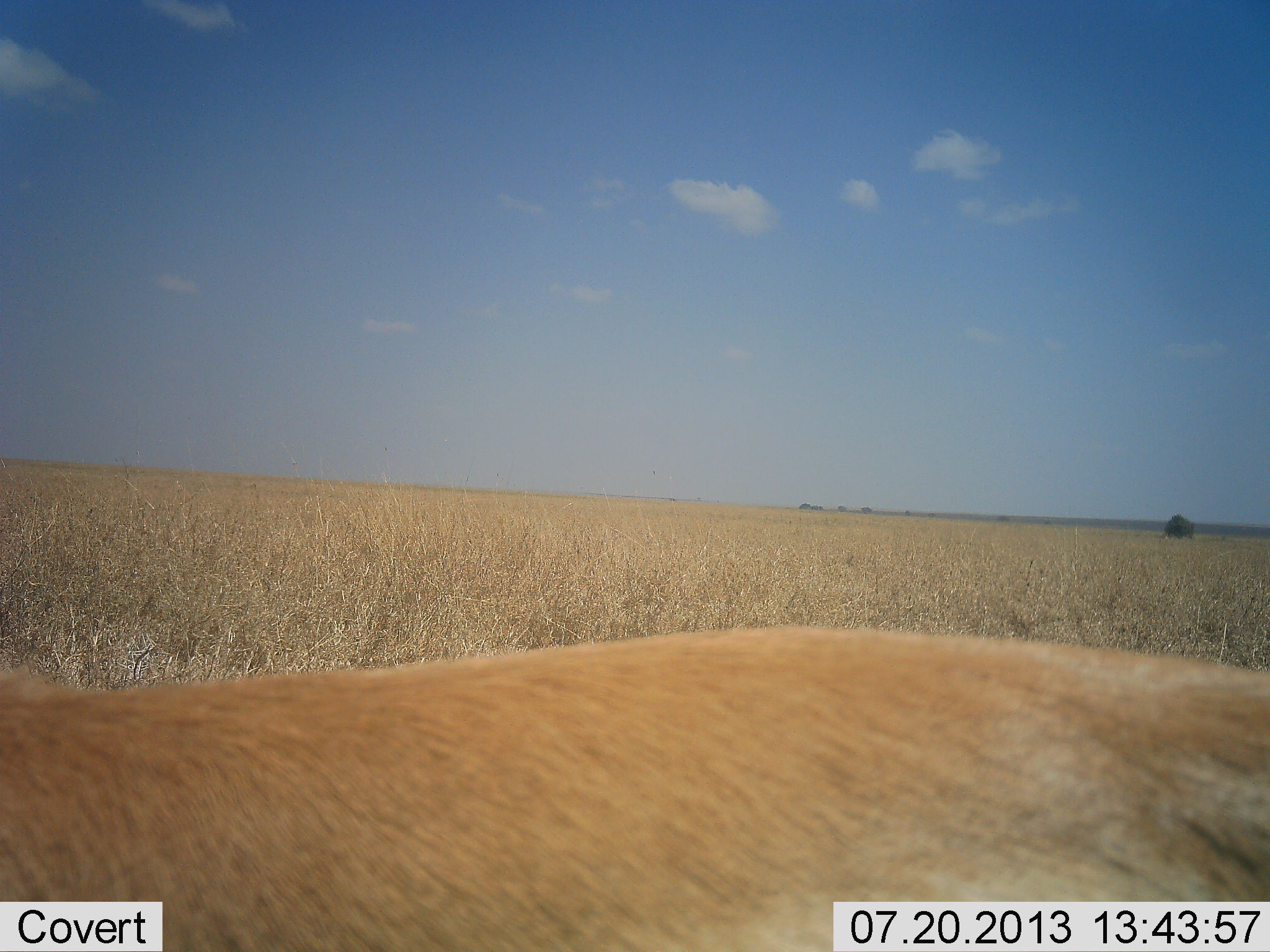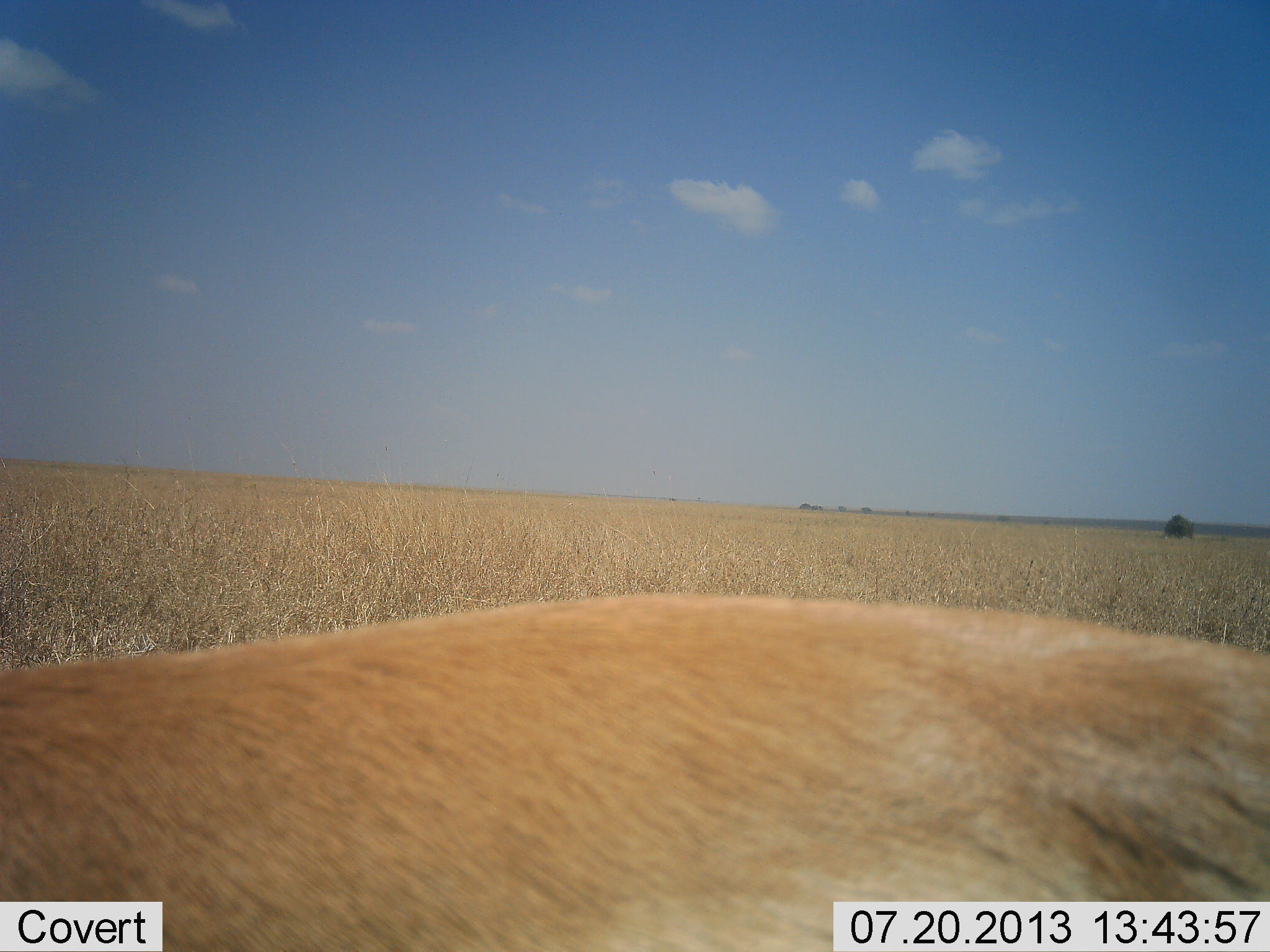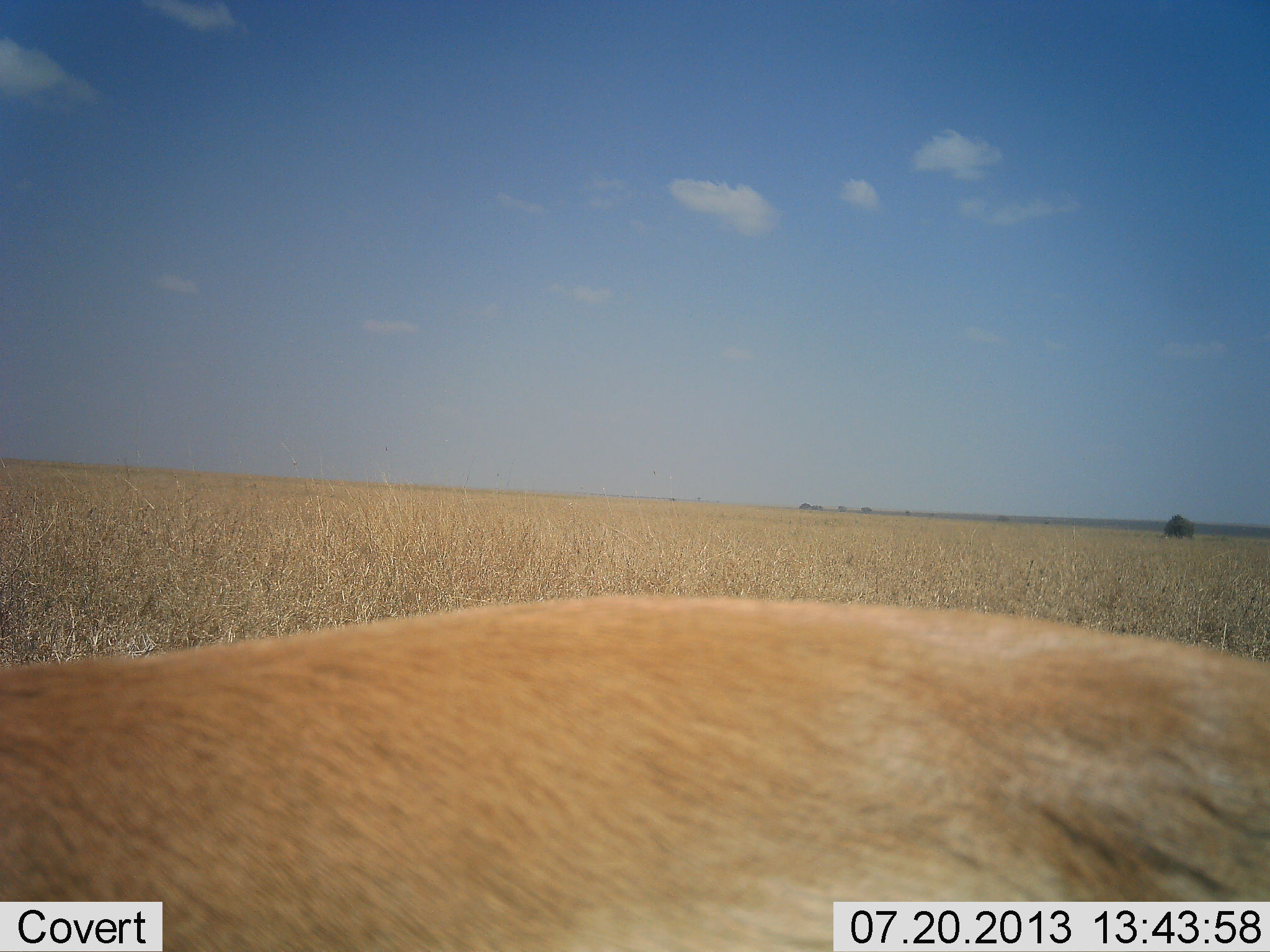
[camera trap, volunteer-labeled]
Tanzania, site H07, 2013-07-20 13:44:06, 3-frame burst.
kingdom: Animalia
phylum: Chordata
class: Mammalia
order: Artiodactyla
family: Bovidae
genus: Nanger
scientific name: Nanger granti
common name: grant's gazelle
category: gazellegrants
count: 1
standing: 71%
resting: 0%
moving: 14%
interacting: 0%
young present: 0%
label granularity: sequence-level